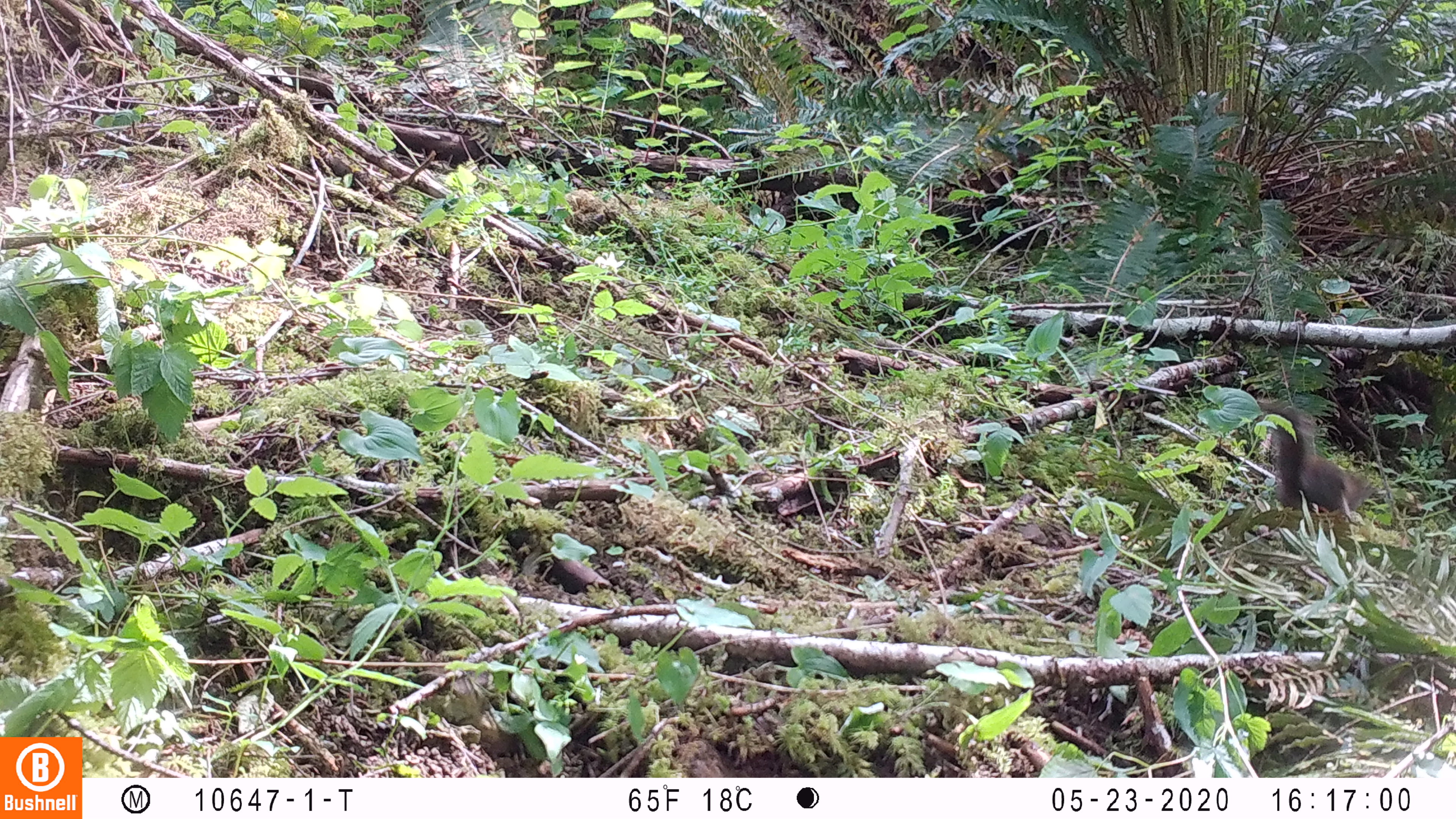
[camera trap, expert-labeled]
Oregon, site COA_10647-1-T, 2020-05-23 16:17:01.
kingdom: Animalia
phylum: Chordata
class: Mammalia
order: Rodentia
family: Sciuridae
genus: Tamiasciurus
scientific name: Tamiasciurus douglasii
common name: douglas squirrel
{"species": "douglas squirrel (Tamiasciurus douglasii)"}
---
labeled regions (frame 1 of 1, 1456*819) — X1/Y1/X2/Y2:
douglas squirrel: 1265/404/1379/521